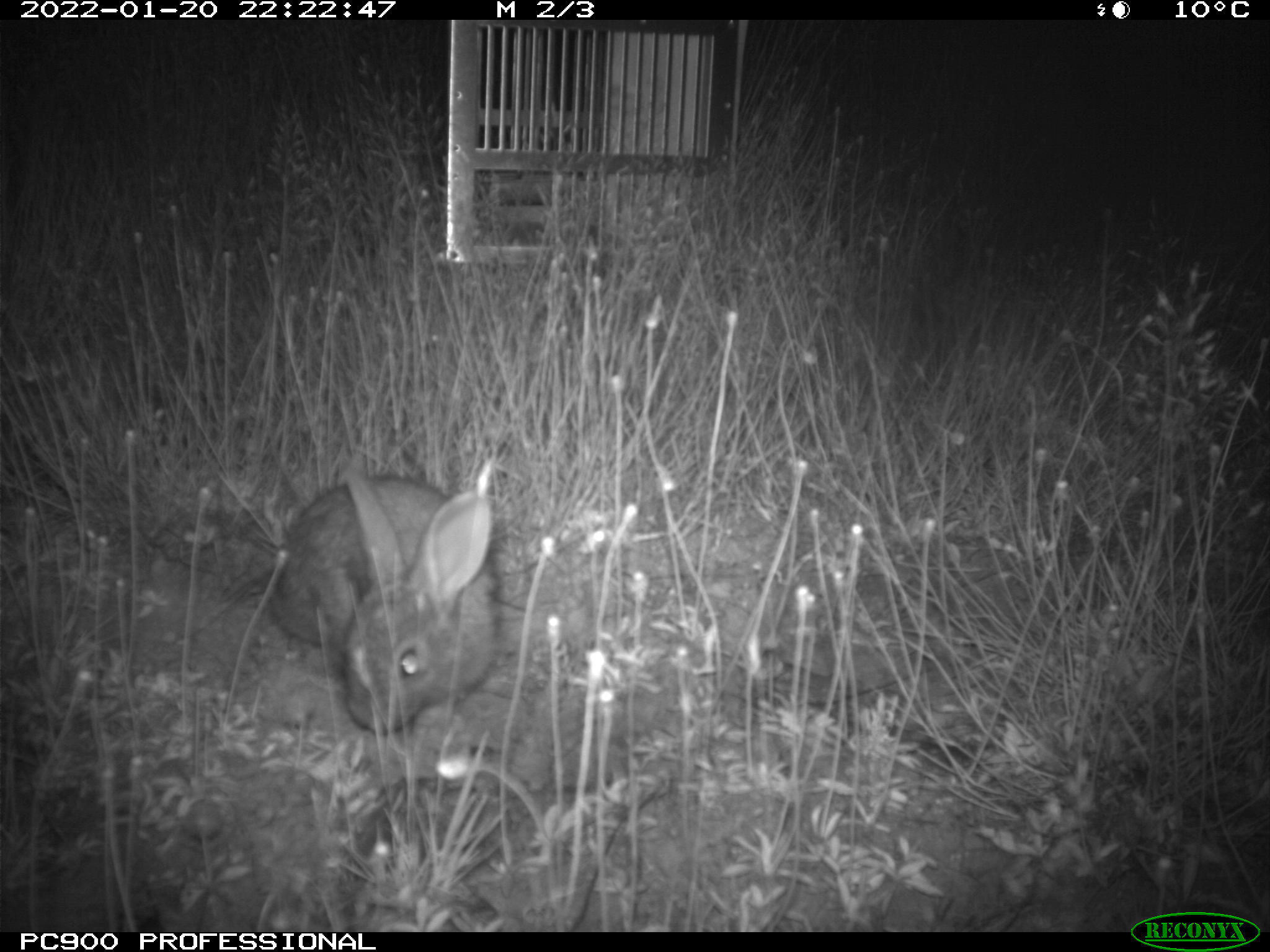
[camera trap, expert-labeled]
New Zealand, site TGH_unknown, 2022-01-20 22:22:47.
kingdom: Animalia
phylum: Chordata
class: Mammalia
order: Lagomorpha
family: Leporidae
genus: Oryctolagus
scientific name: Oryctolagus cuniculus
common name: european rabbit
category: rabbit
Rabbit (european rabbit) (Oryctolagus cuniculus).